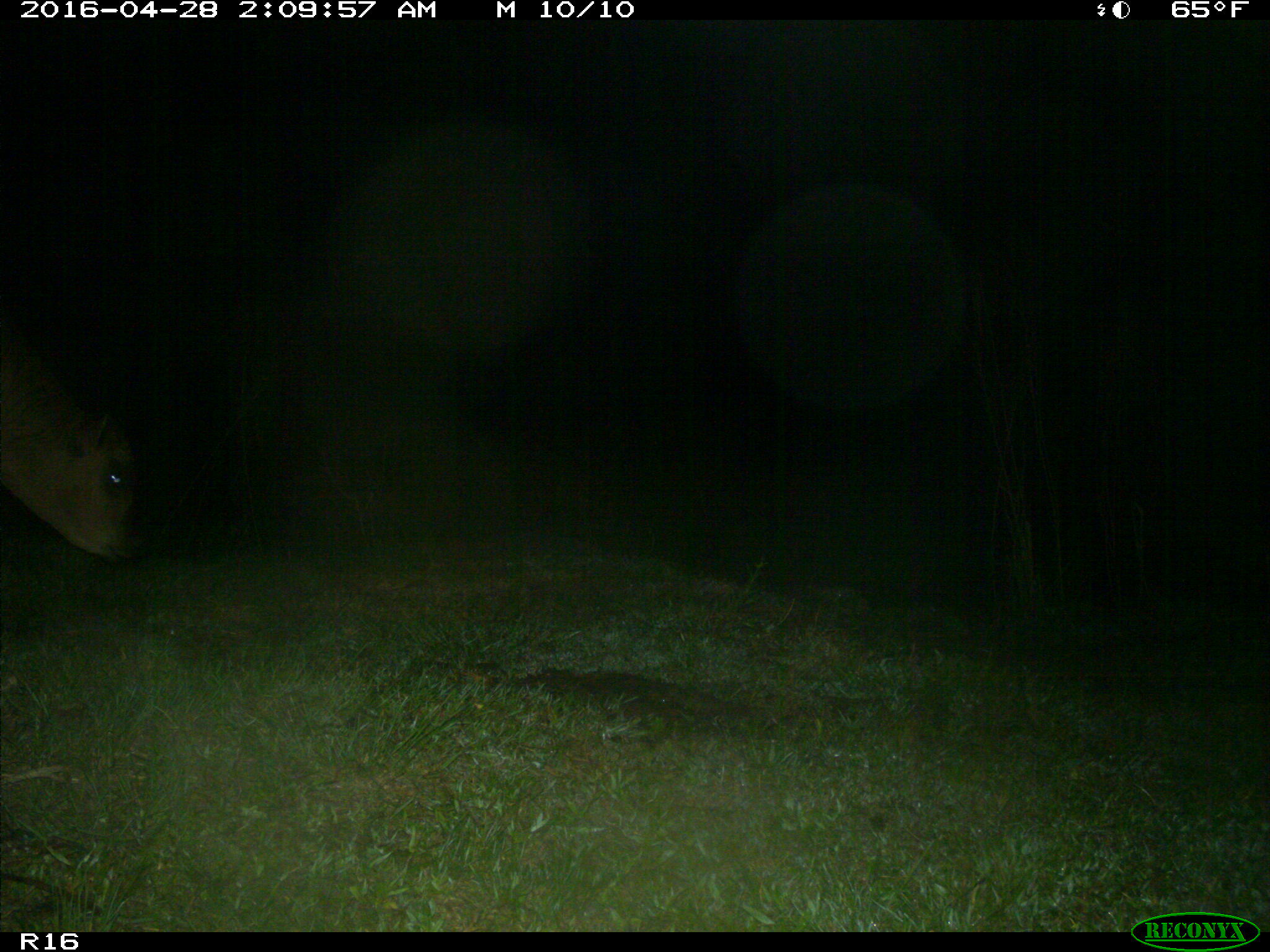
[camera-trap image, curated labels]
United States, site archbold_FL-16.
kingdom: Animalia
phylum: Chordata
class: Mammalia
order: Artiodactyla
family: Bovidae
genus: Bos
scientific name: Bos taurus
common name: domestic cow